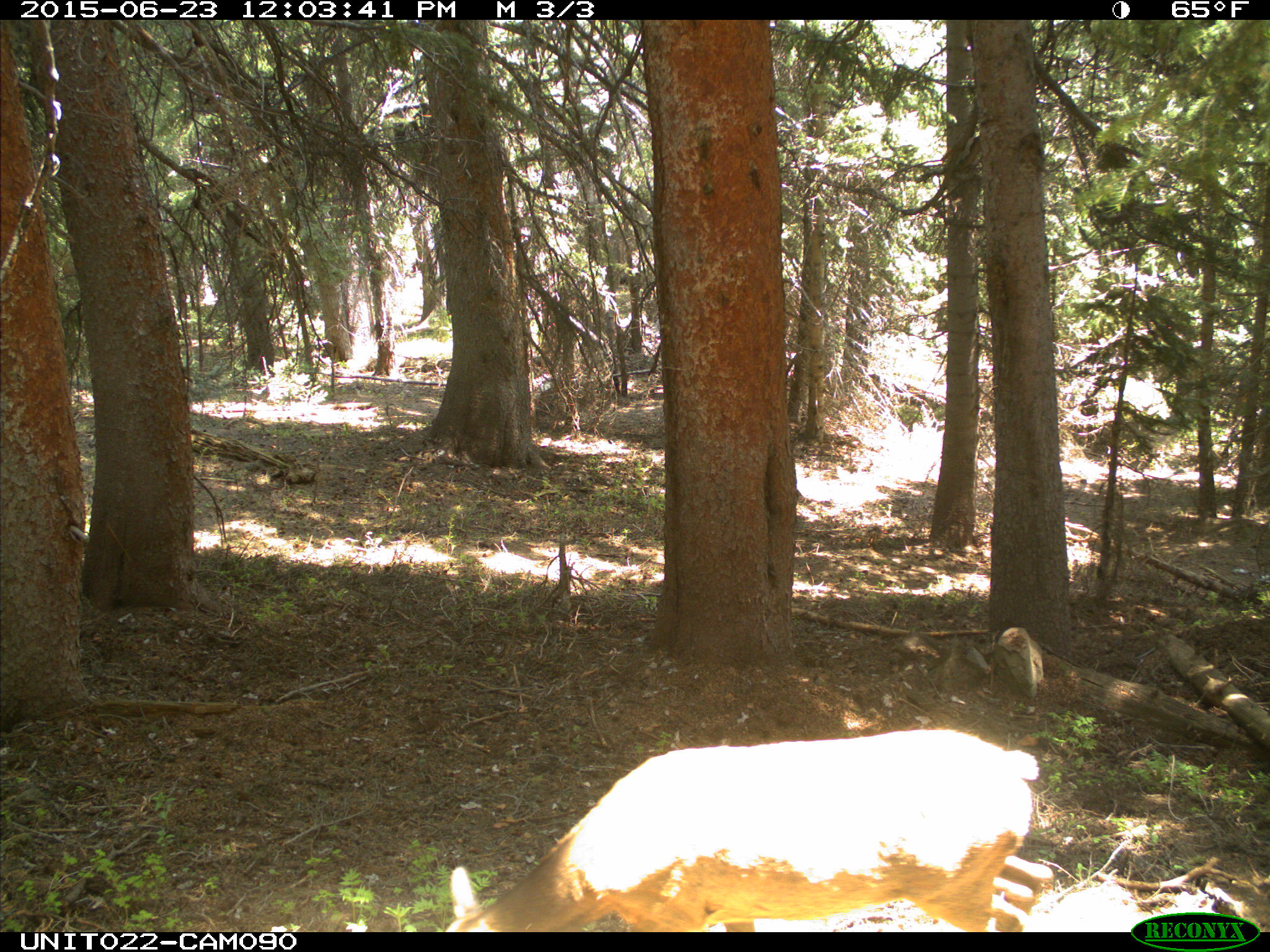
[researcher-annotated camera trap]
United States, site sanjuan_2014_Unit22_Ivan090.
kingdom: Animalia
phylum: Chordata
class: Mammalia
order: Artiodactyla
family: Cervidae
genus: Cervus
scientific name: Cervus elaphus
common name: red deer